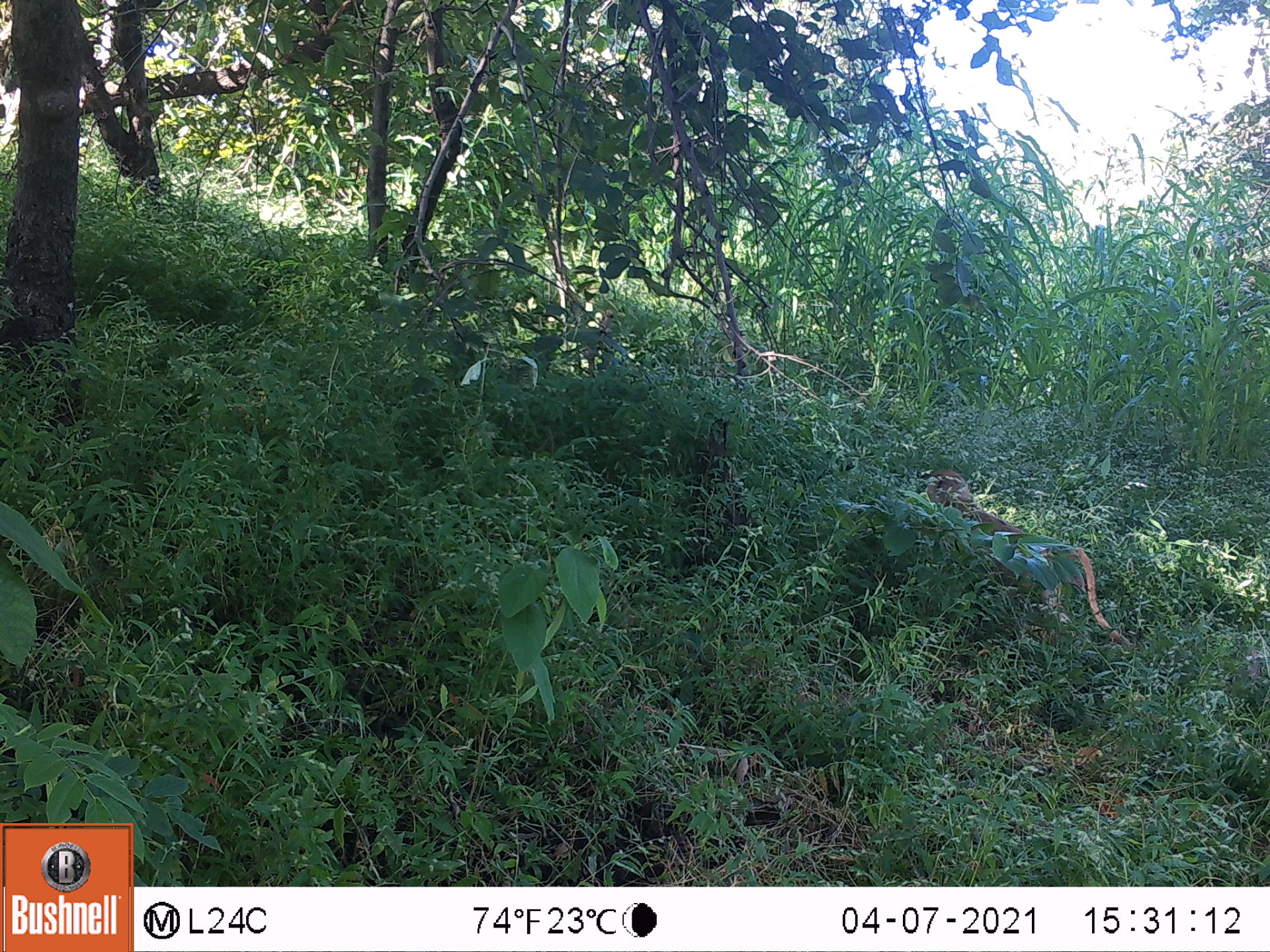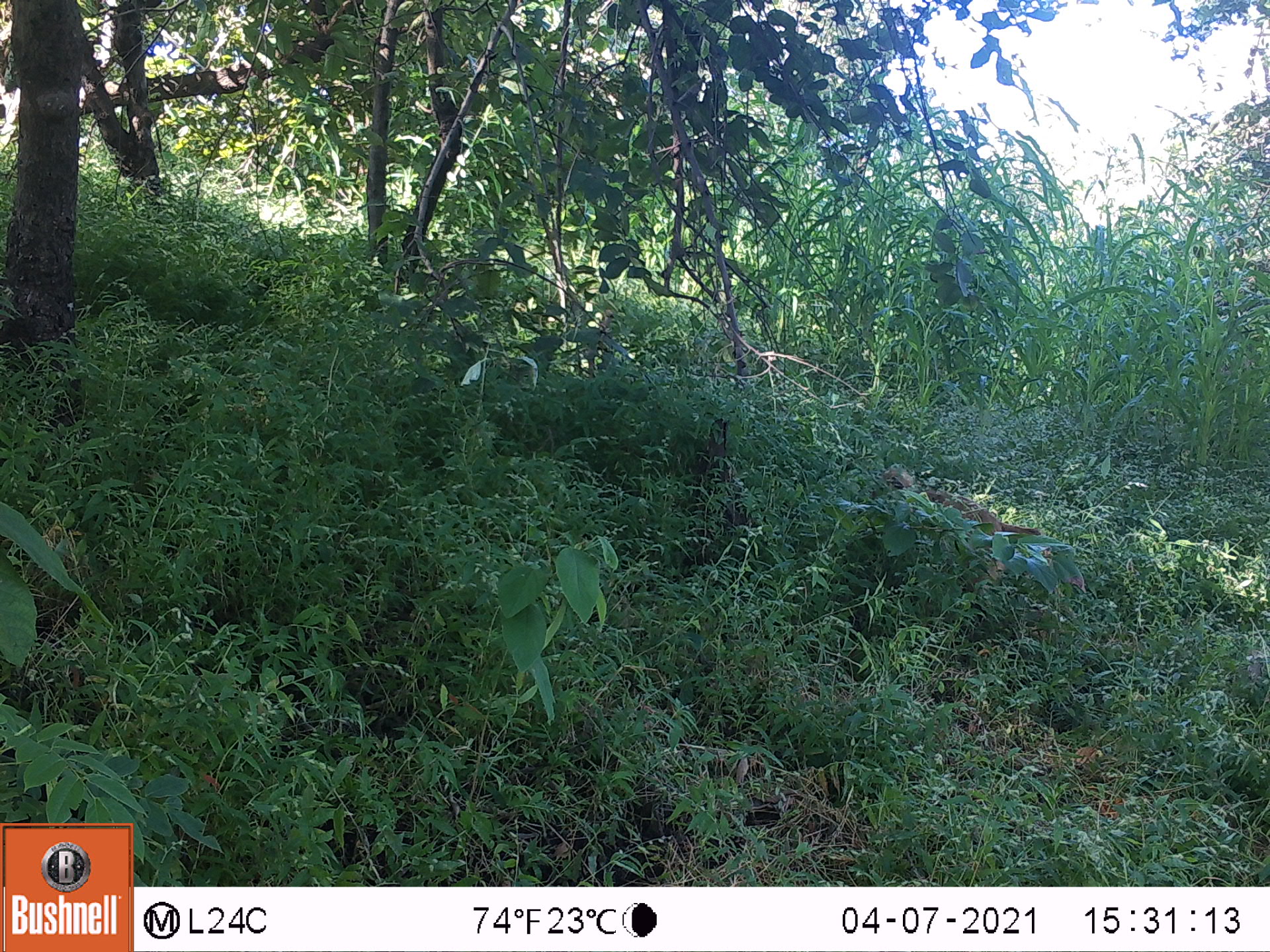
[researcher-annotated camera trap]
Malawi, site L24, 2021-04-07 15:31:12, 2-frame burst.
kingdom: Animalia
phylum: Chordata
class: Mammalia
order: Primates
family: Cercopithecidae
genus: Papio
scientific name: Papio cynocephalus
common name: yellow baboon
Yellow baboon (Papio cynocephalus), count 1.